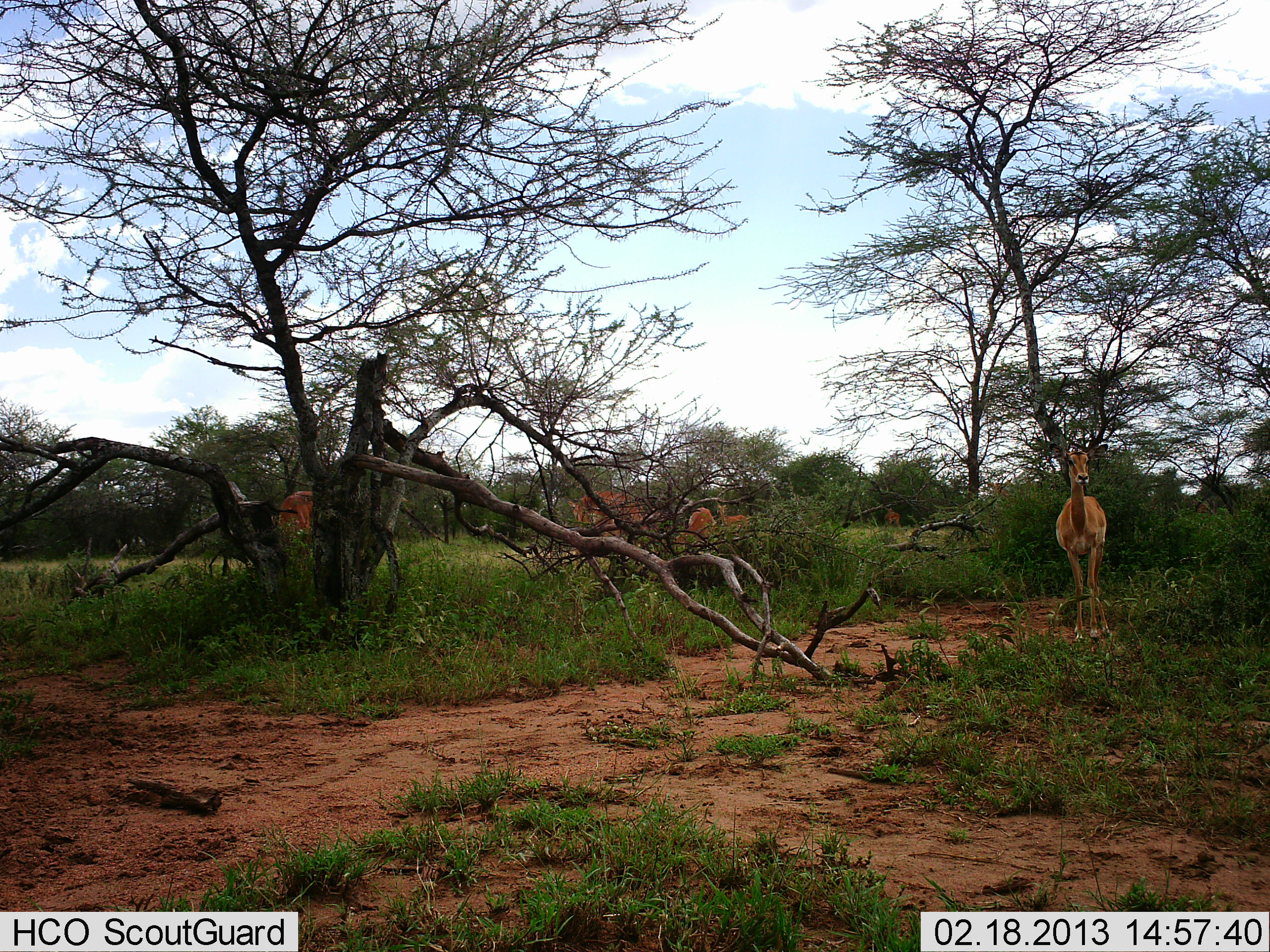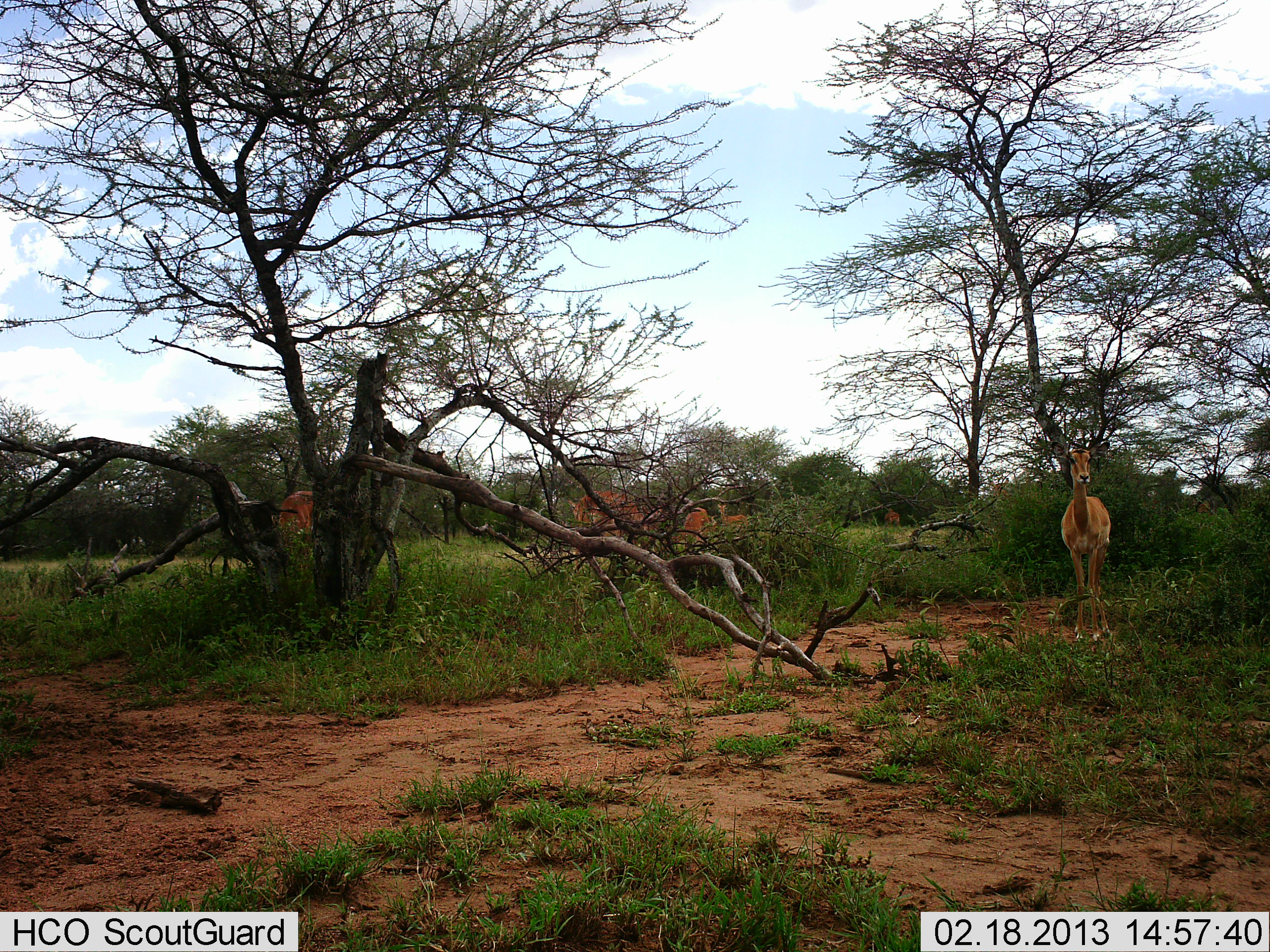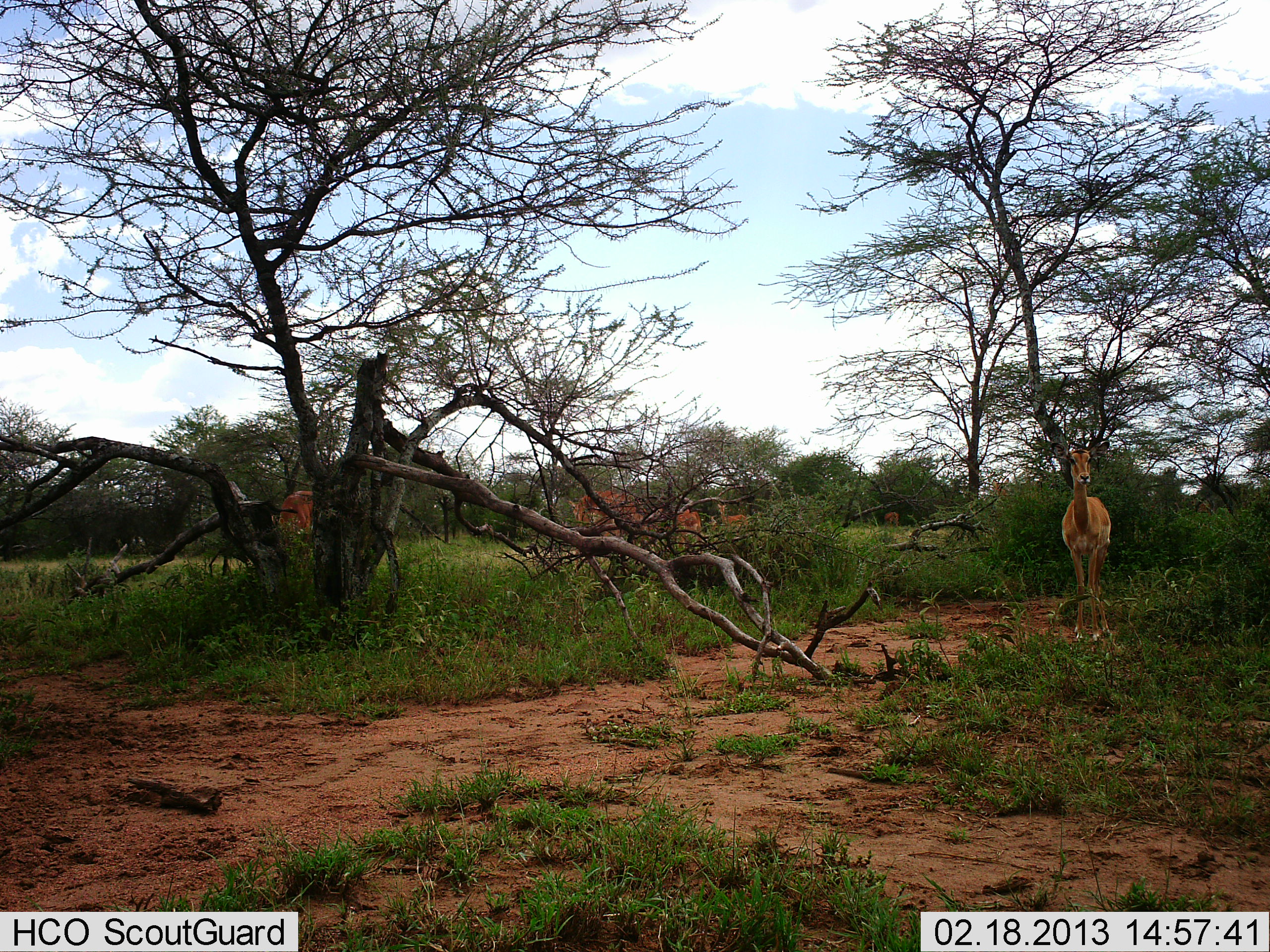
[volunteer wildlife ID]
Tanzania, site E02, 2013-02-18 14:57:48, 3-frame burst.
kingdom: Animalia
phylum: Chordata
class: Mammalia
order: Artiodactyla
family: Bovidae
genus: Aepyceros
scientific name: Aepyceros melampus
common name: impala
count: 6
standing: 94%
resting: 6%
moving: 6%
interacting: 0%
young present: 0%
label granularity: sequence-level